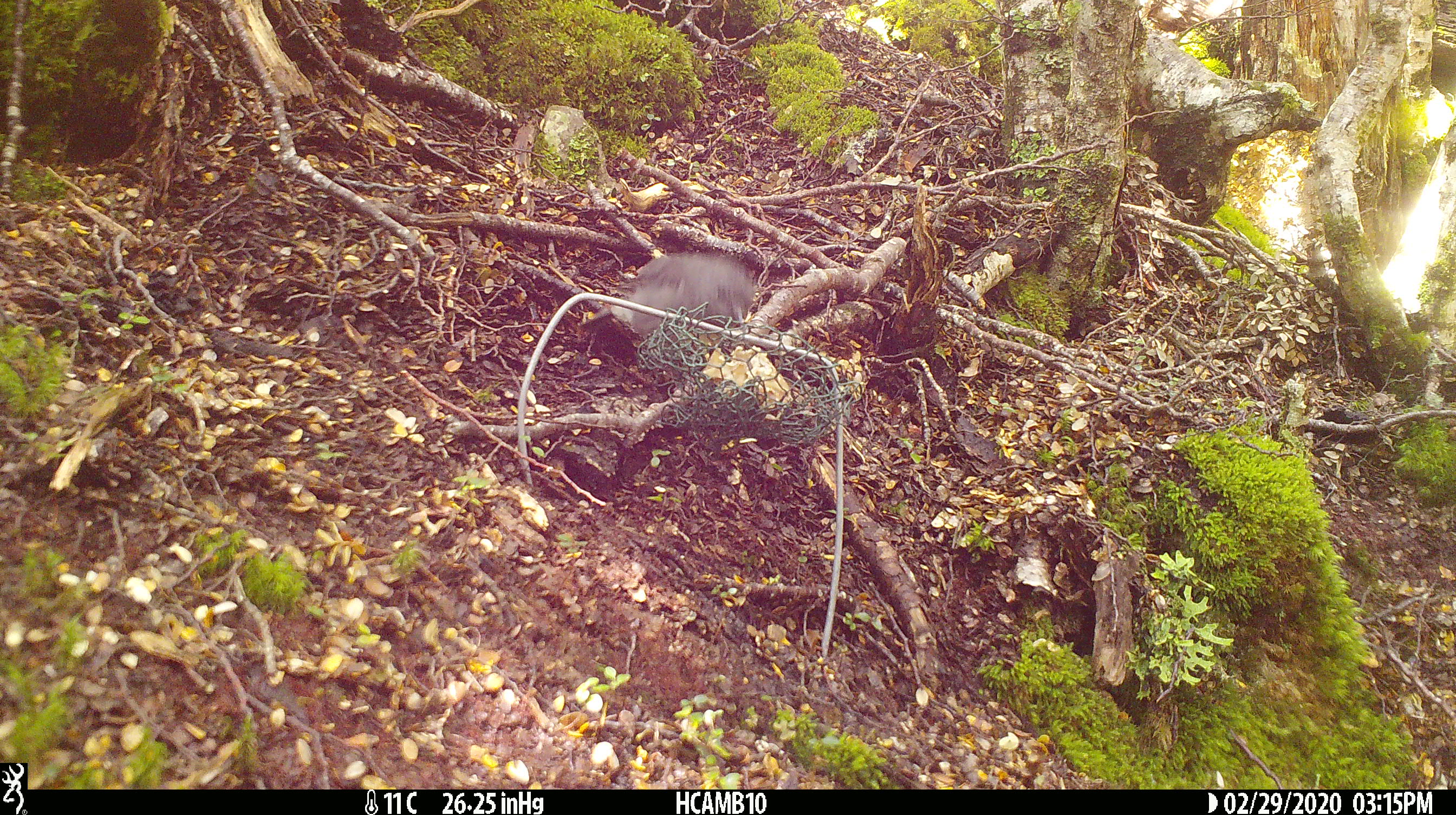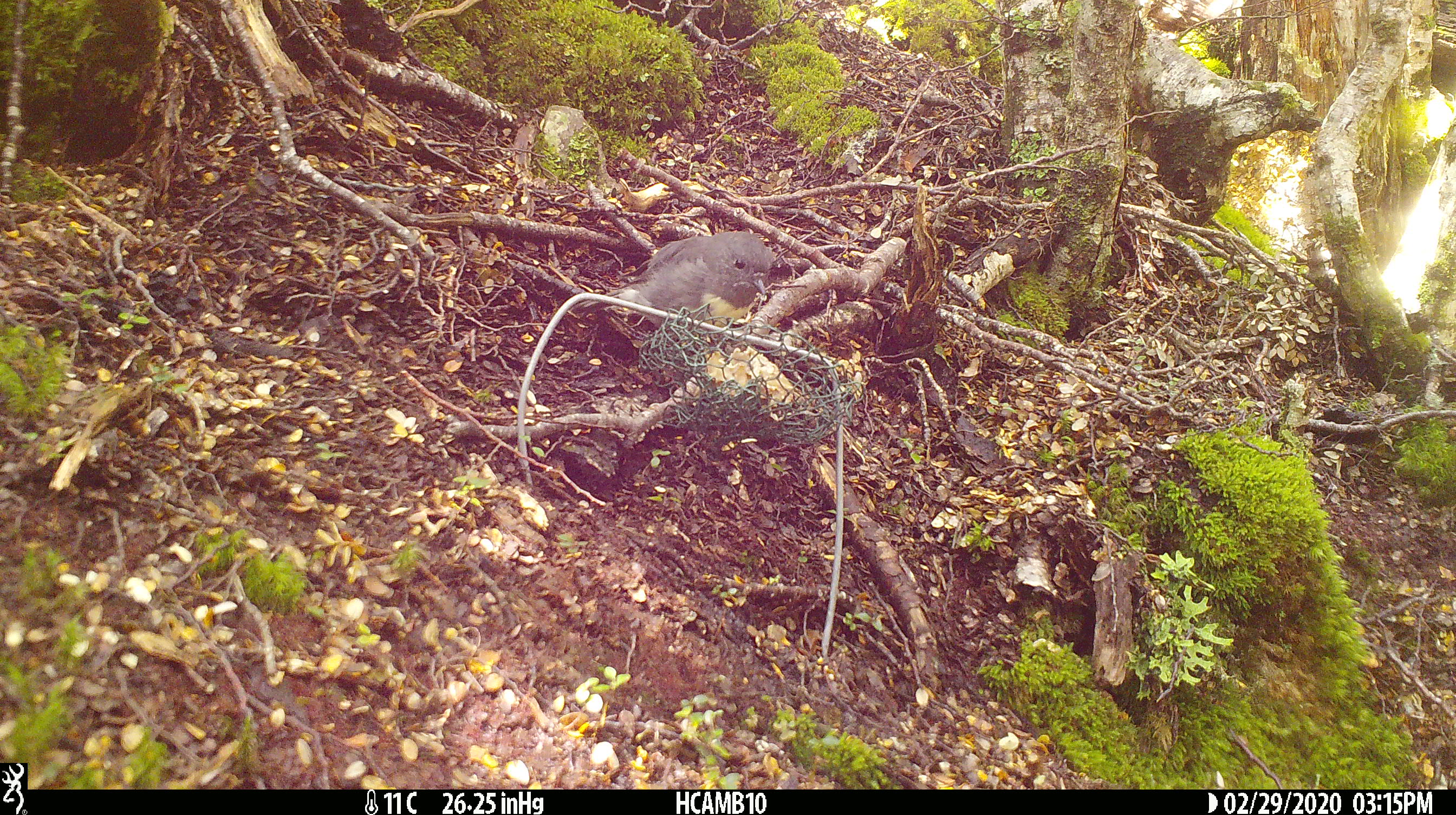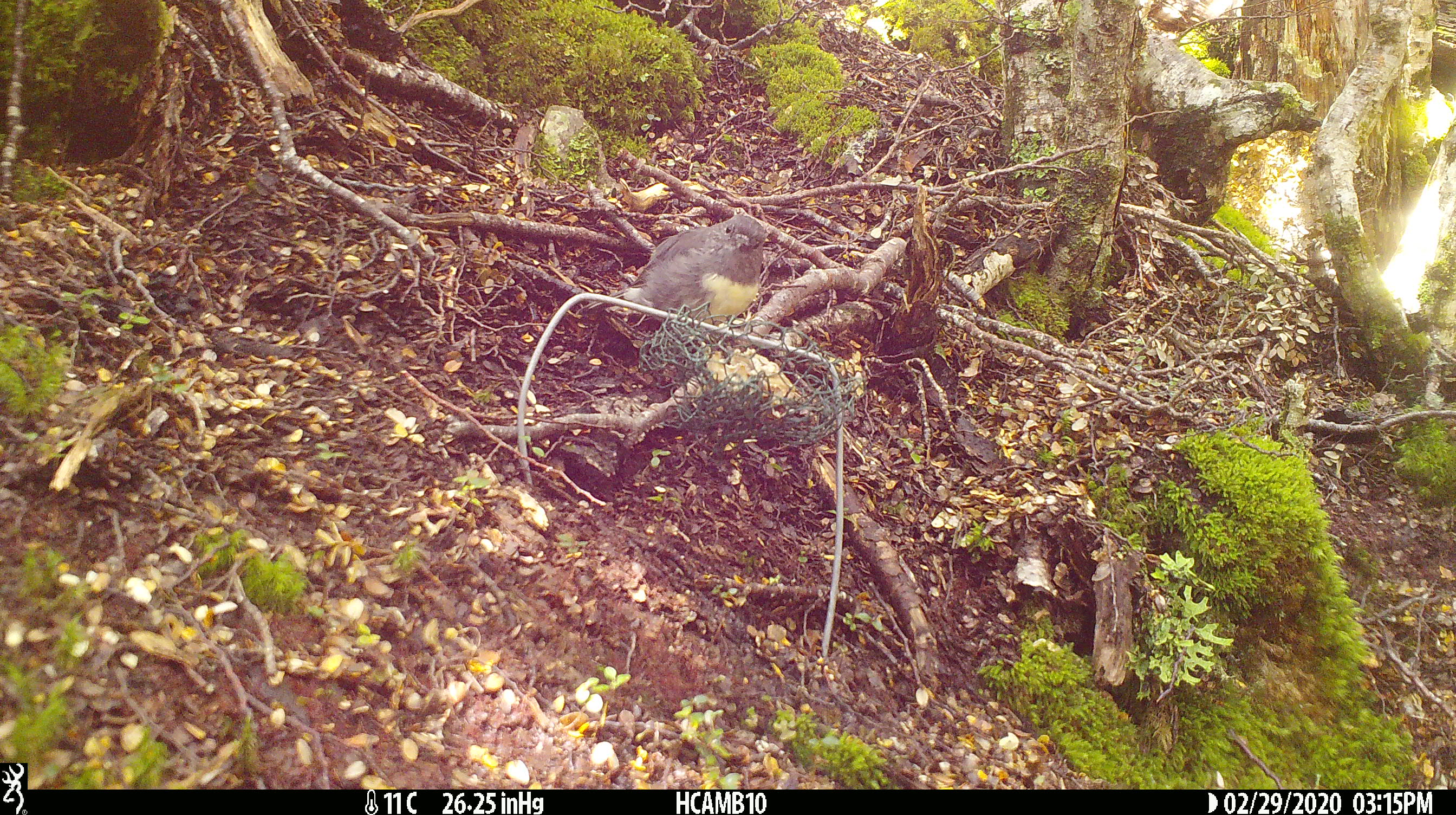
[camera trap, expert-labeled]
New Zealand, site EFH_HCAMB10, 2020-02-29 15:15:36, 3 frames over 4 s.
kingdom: Animalia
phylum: Chordata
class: Aves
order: Passeriformes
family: Petroicidae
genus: Petroica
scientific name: Petroica australis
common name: new zealand robin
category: robin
Robin (new zealand robin) (Petroica australis).